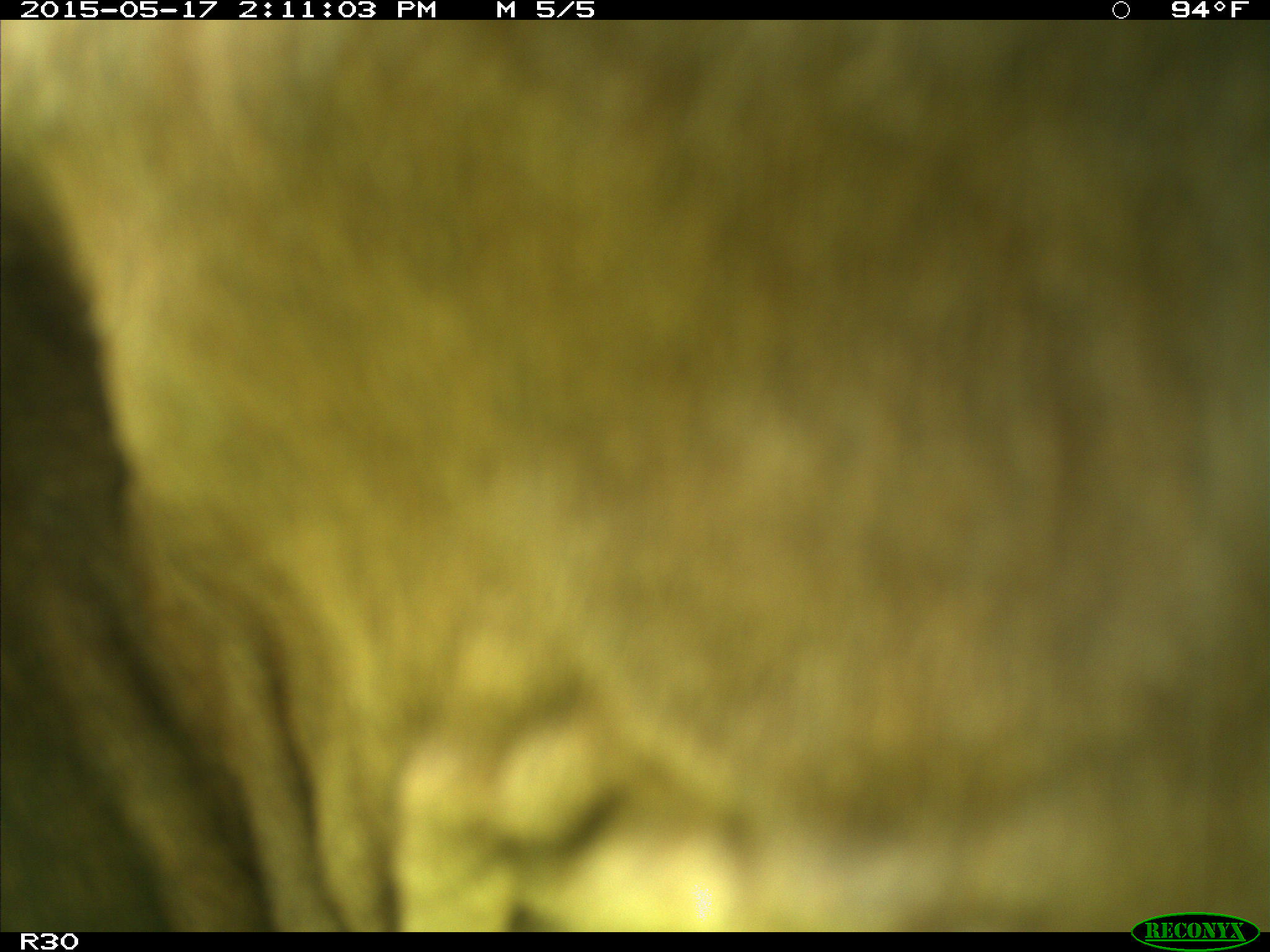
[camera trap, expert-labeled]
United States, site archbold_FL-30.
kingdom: Animalia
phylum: Chordata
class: Mammalia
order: Artiodactyla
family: Bovidae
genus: Bos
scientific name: Bos taurus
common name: domestic cow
Bos taurus (domestic cow).